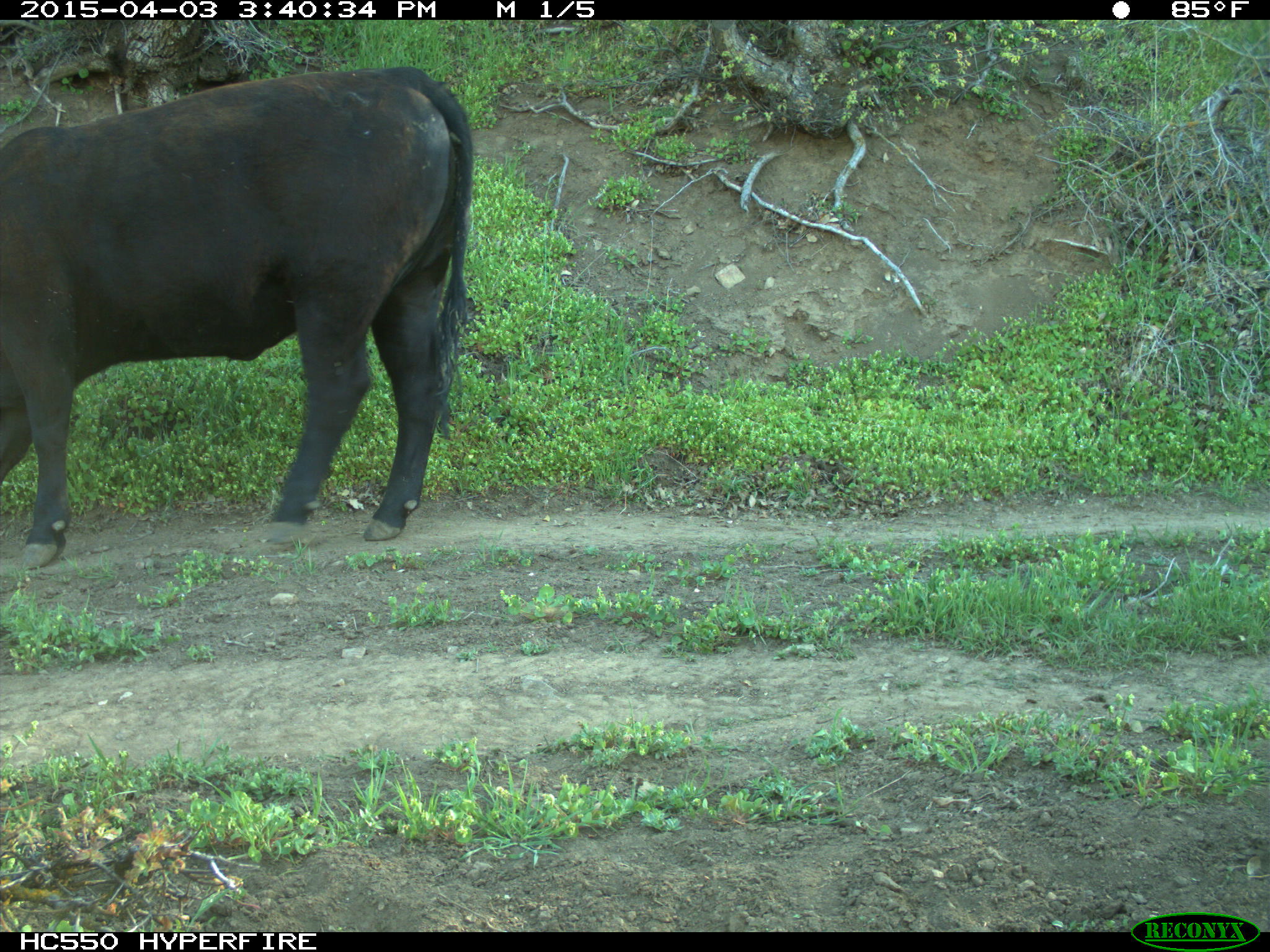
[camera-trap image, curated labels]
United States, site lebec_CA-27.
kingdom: Animalia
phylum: Chordata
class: Mammalia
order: Artiodactyla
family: Bovidae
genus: Bos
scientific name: Bos taurus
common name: domestic cow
Bos taurus (domestic cow).